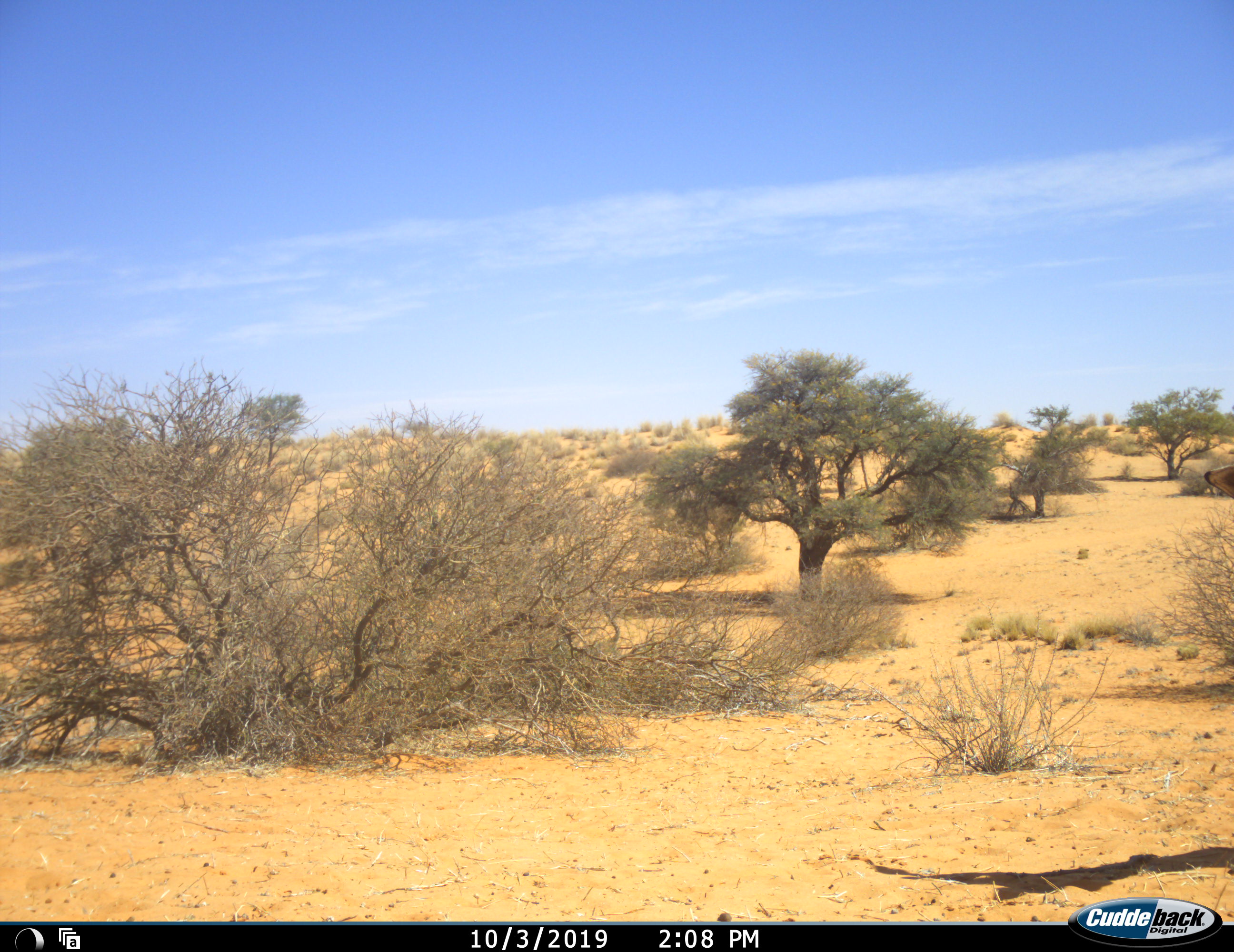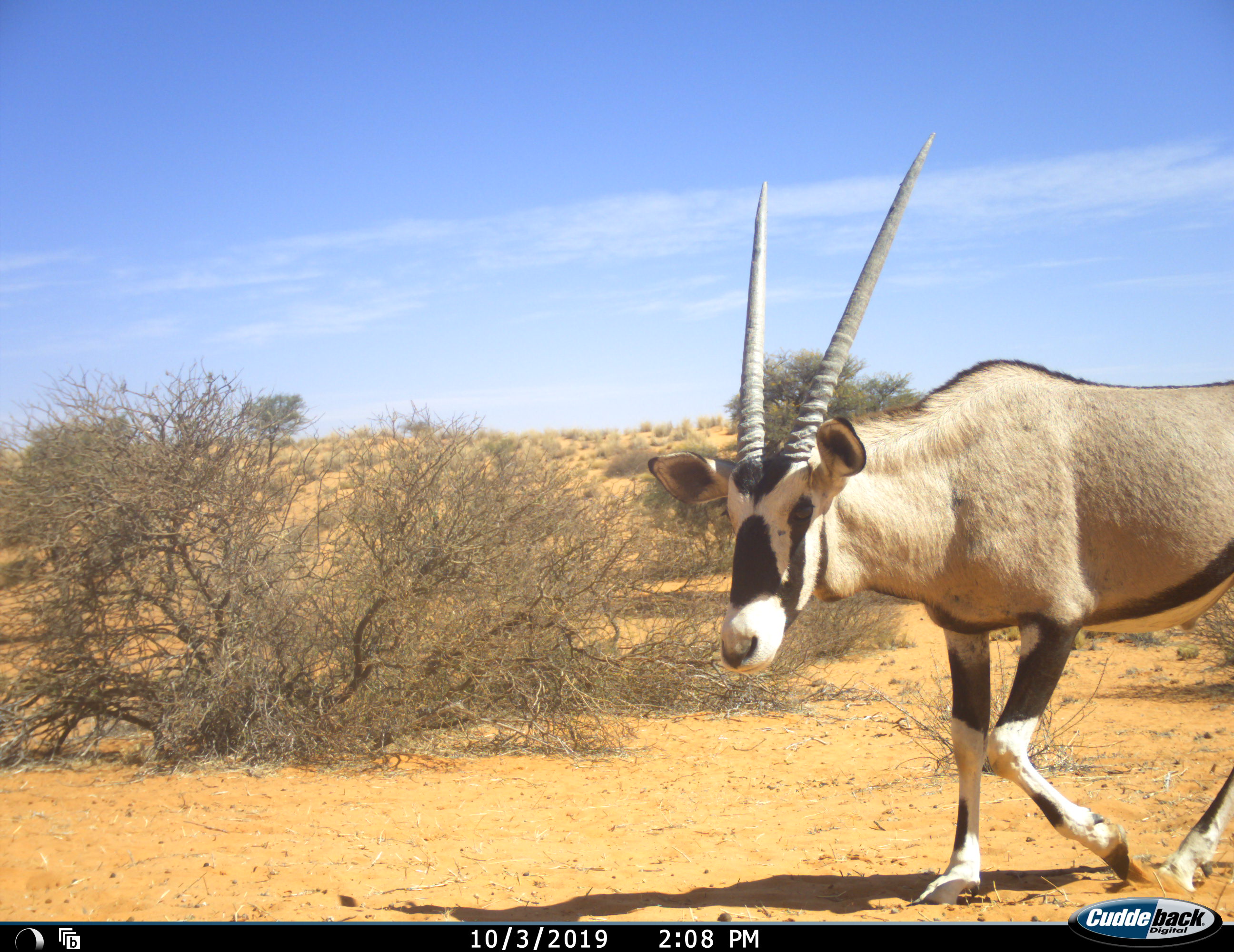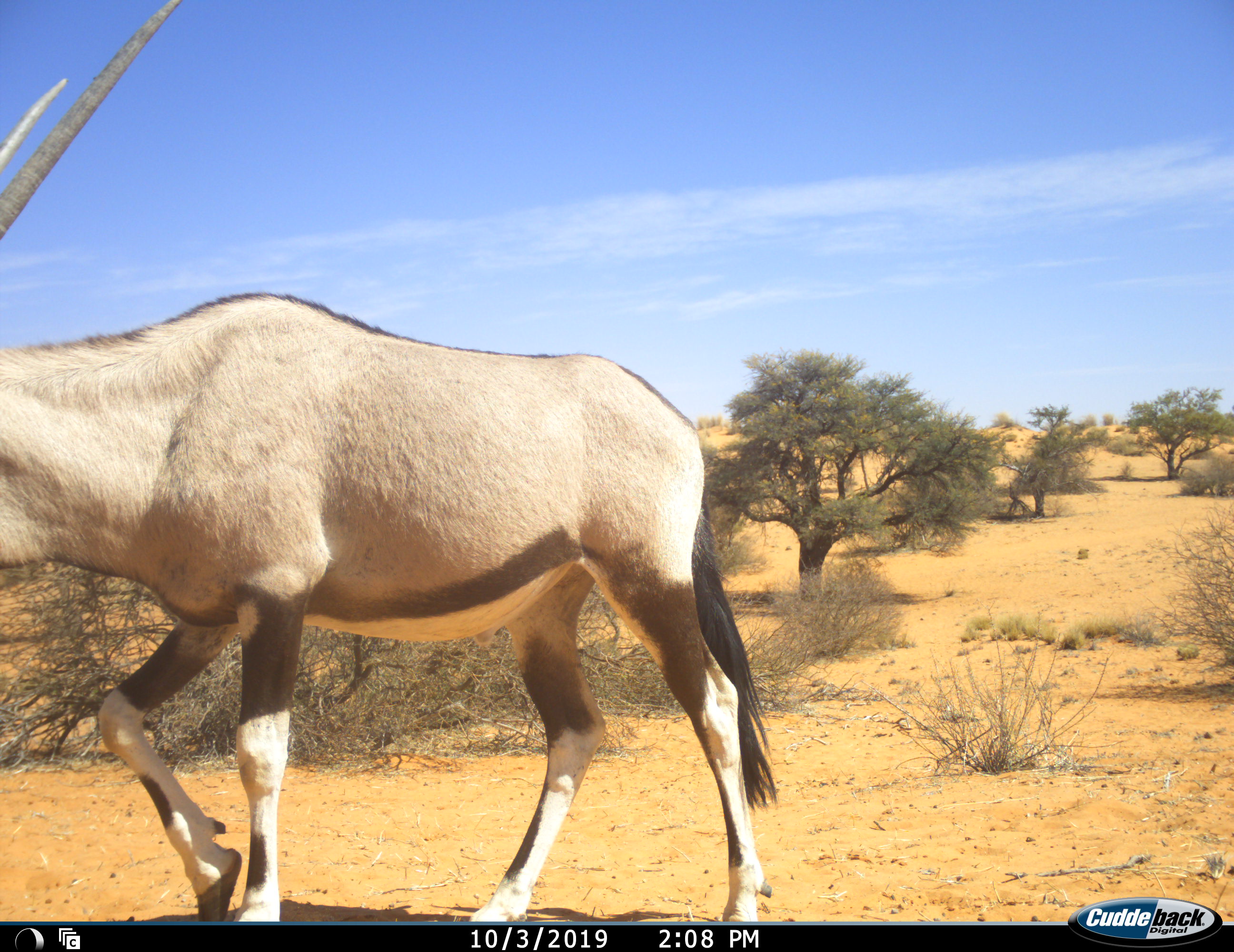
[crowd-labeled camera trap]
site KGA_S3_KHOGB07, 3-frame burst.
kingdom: Animalia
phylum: Chordata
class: Mammalia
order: Artiodactyla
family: Bovidae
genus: Oryx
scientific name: Oryx gazella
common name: gemsbok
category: oryx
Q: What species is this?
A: Oryx (gemsbok) (Oryx gazella).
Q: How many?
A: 1.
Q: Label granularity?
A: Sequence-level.